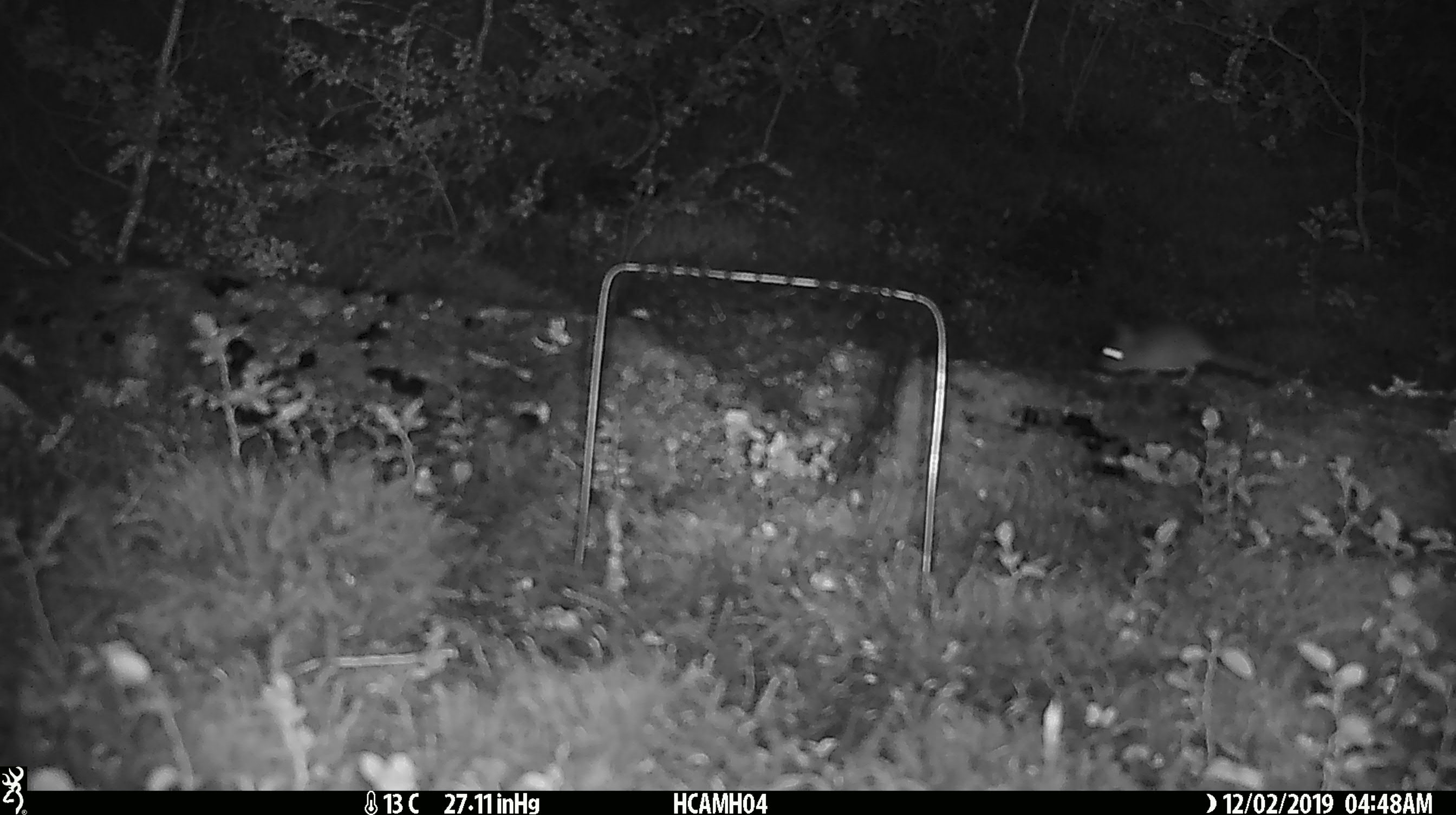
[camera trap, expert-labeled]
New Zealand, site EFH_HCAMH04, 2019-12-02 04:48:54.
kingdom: Animalia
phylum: Chordata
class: Mammalia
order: Rodentia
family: Muridae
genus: Mus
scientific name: Mus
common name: mouse